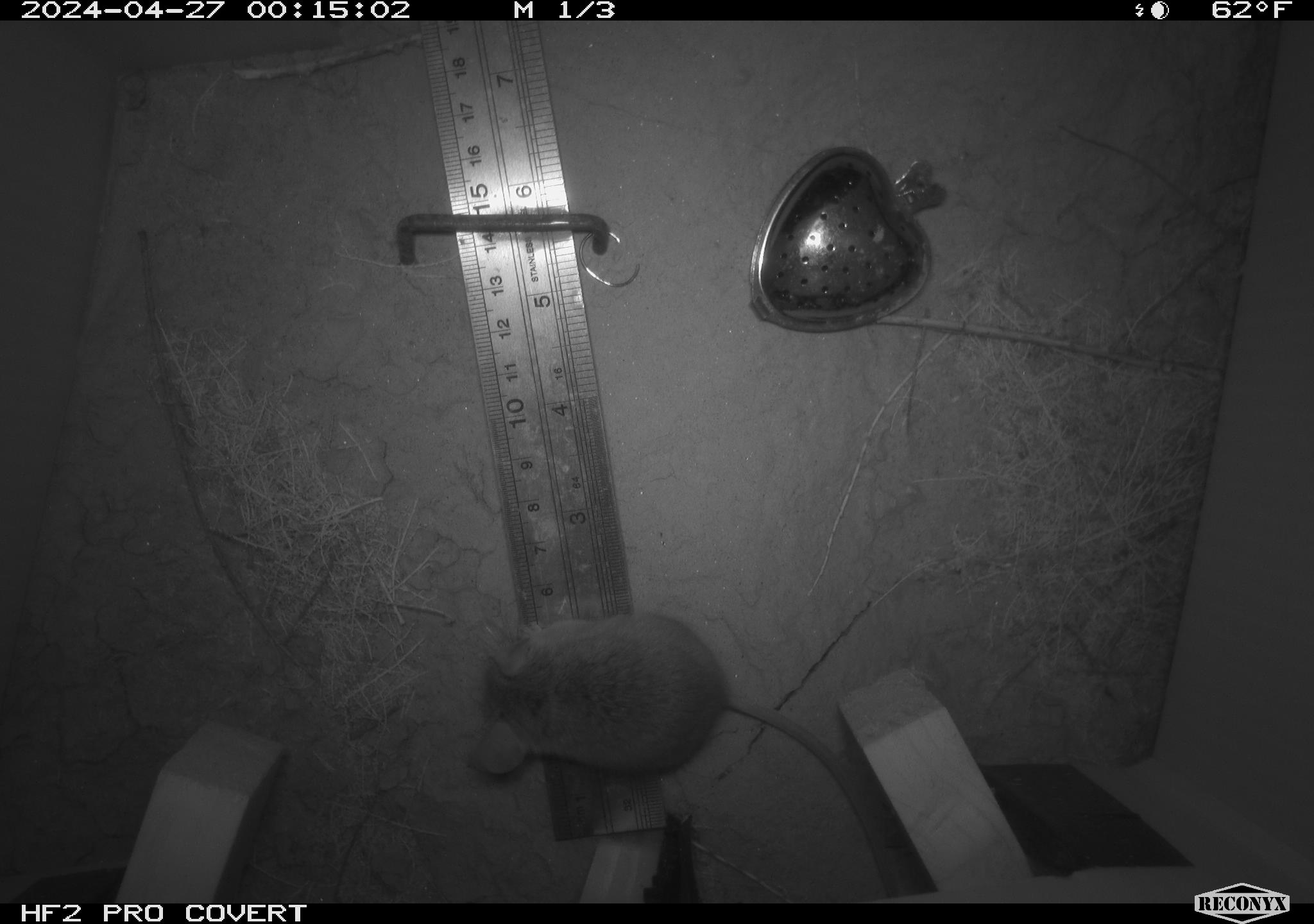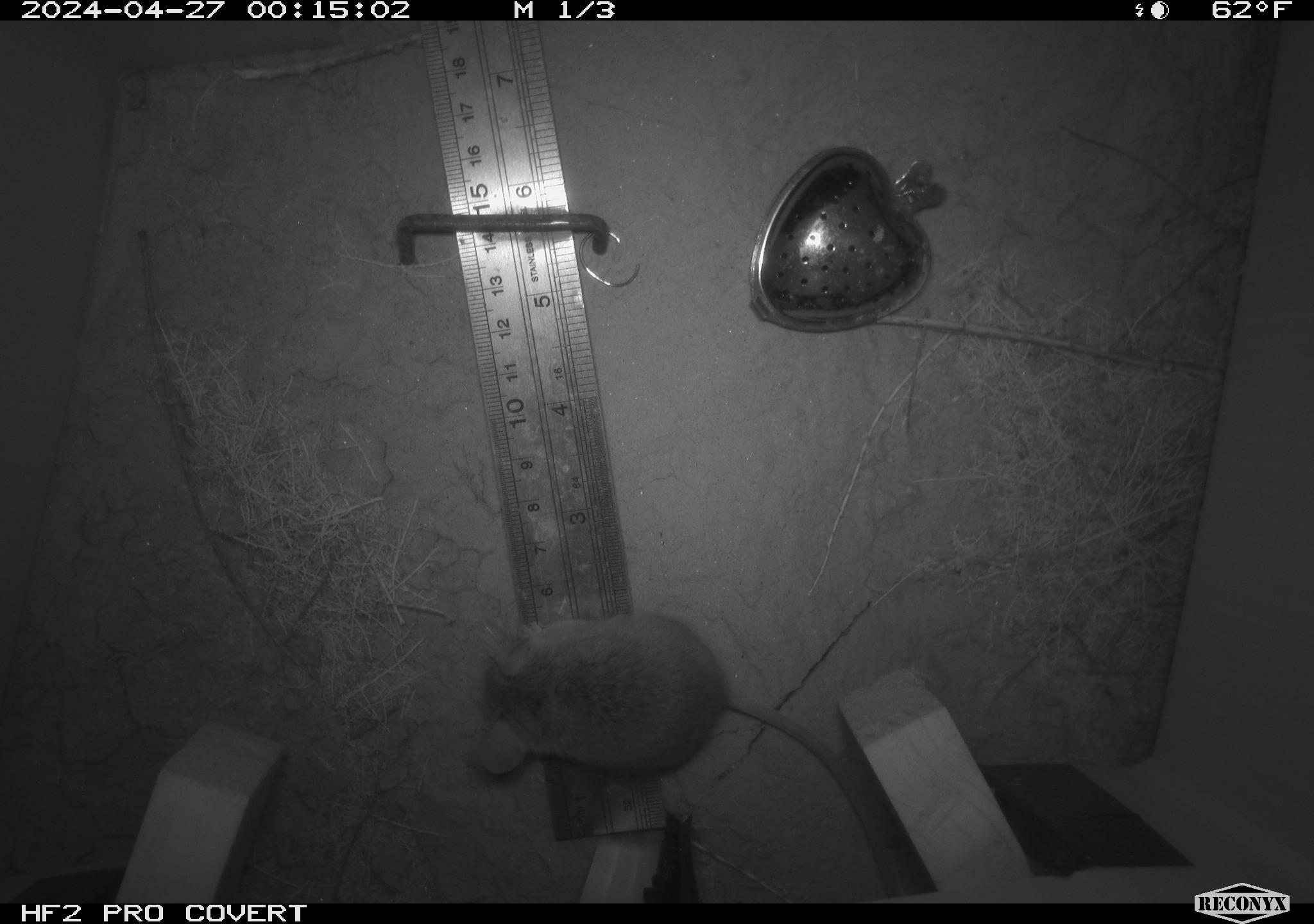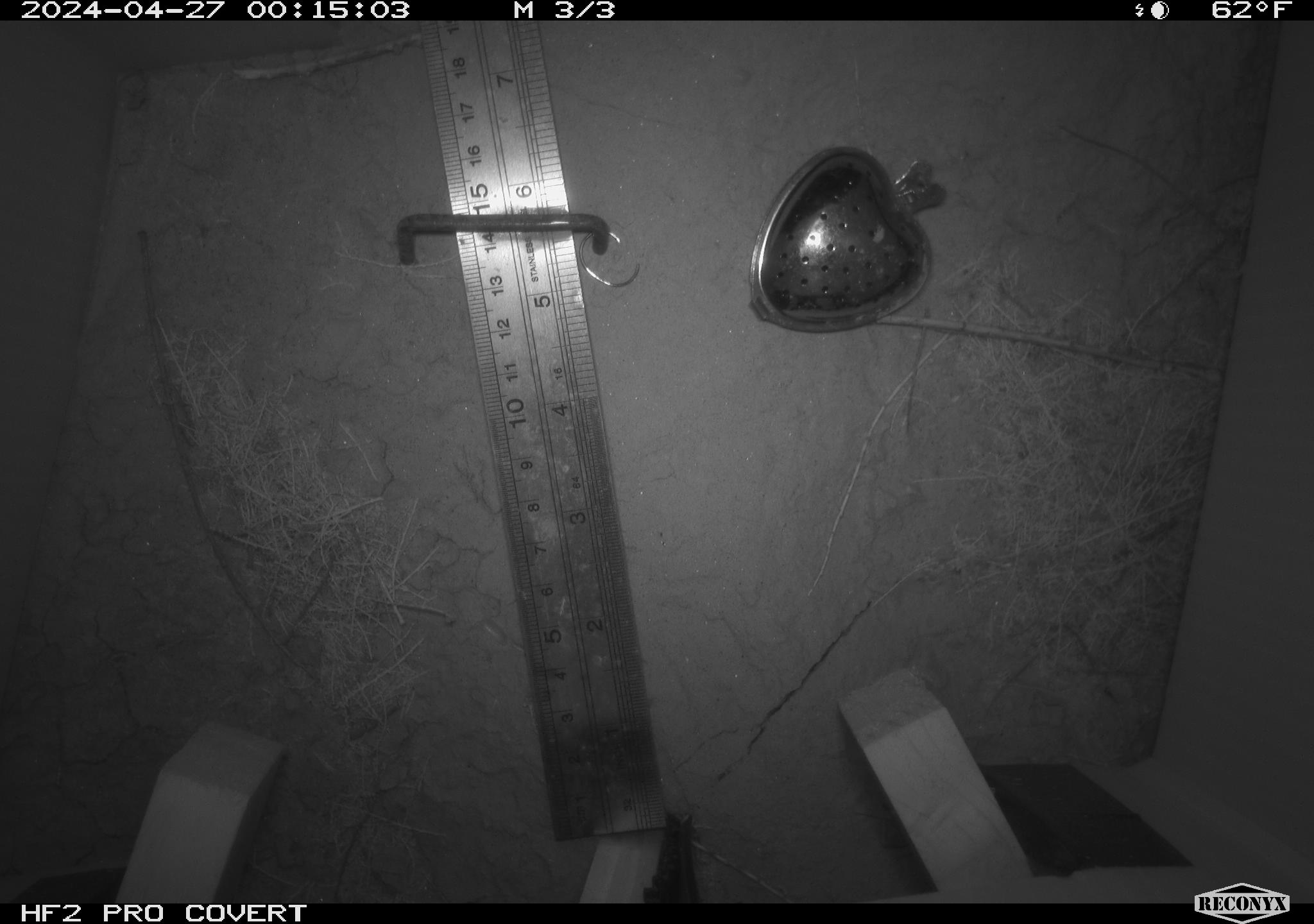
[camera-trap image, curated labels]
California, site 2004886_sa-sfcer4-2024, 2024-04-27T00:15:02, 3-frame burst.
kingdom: Animalia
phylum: Chordata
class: Mammalia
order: Rodentia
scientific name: Rodentia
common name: mouse species